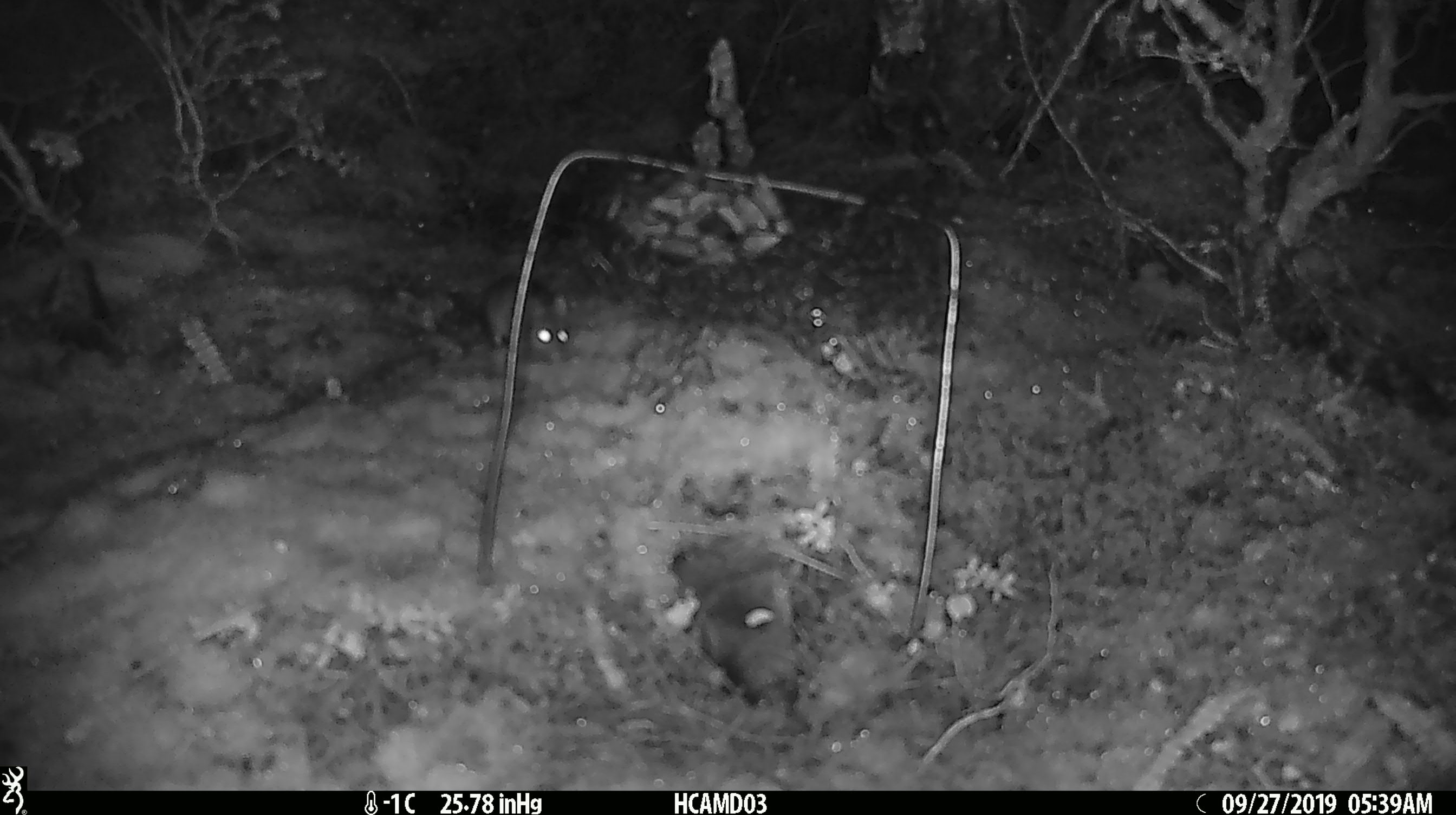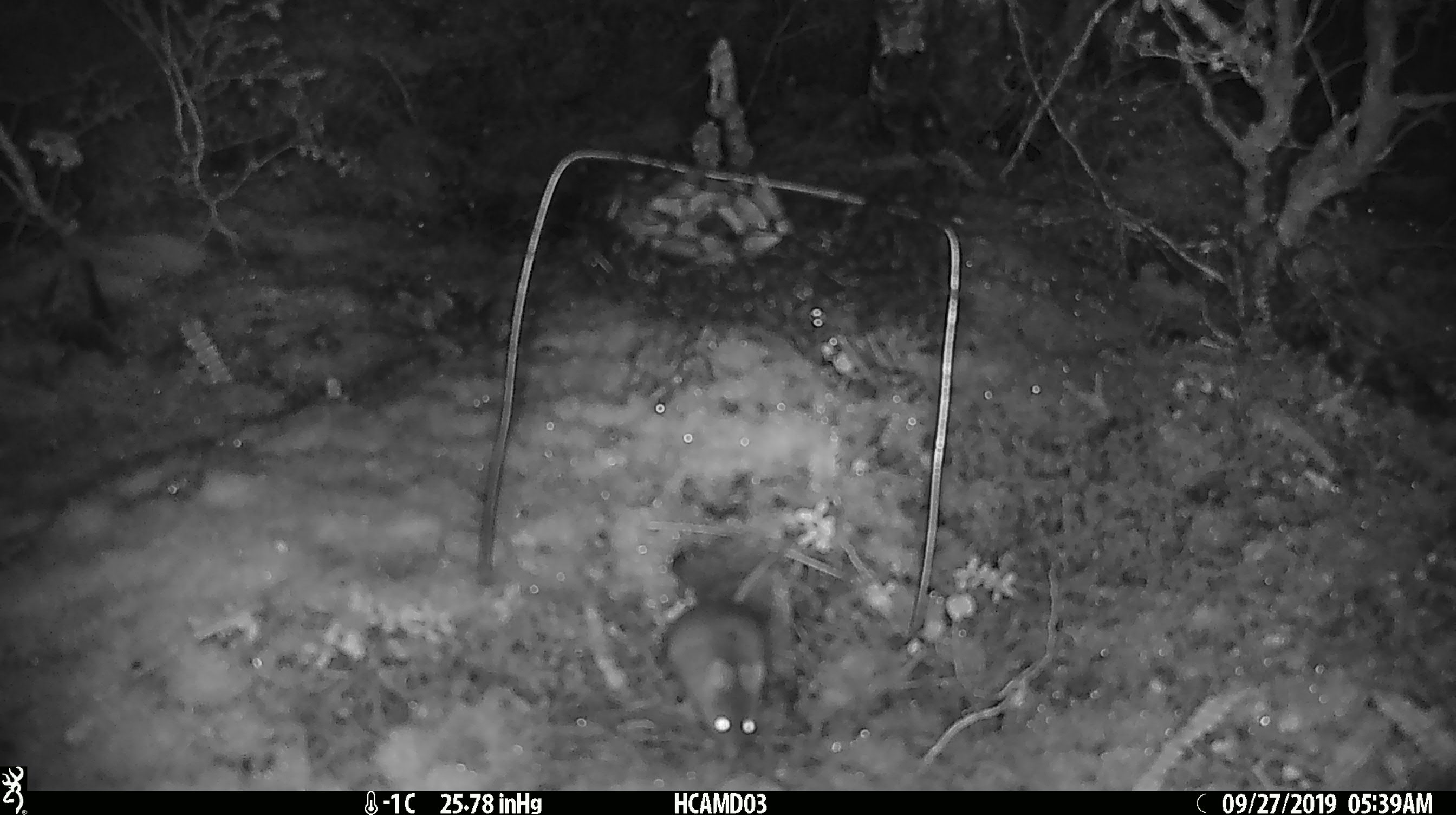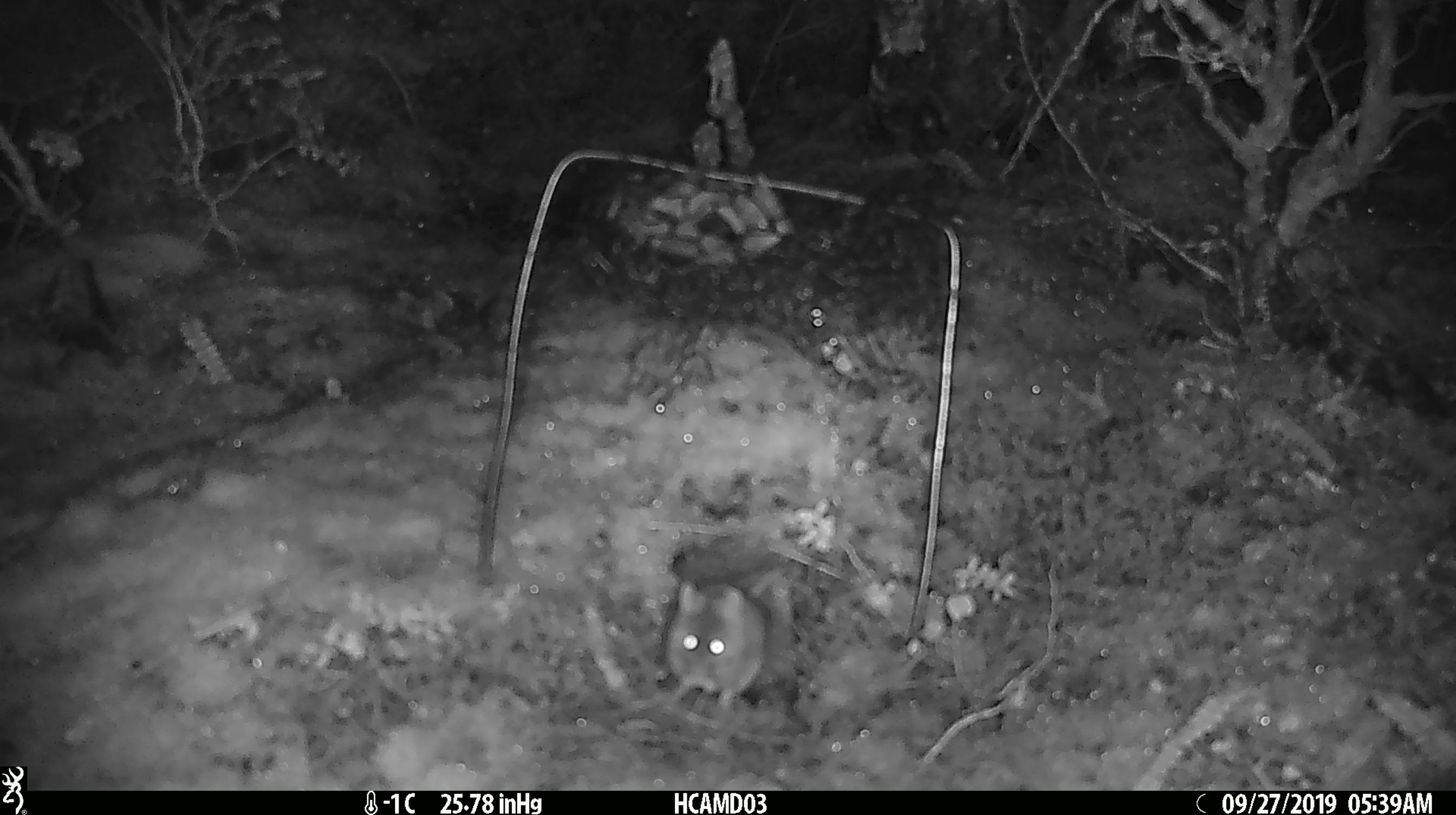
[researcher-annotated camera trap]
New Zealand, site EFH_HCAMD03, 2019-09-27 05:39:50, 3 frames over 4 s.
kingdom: Animalia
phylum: Chordata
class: Mammalia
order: Rodentia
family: Muridae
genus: Mus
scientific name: Mus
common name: mouse